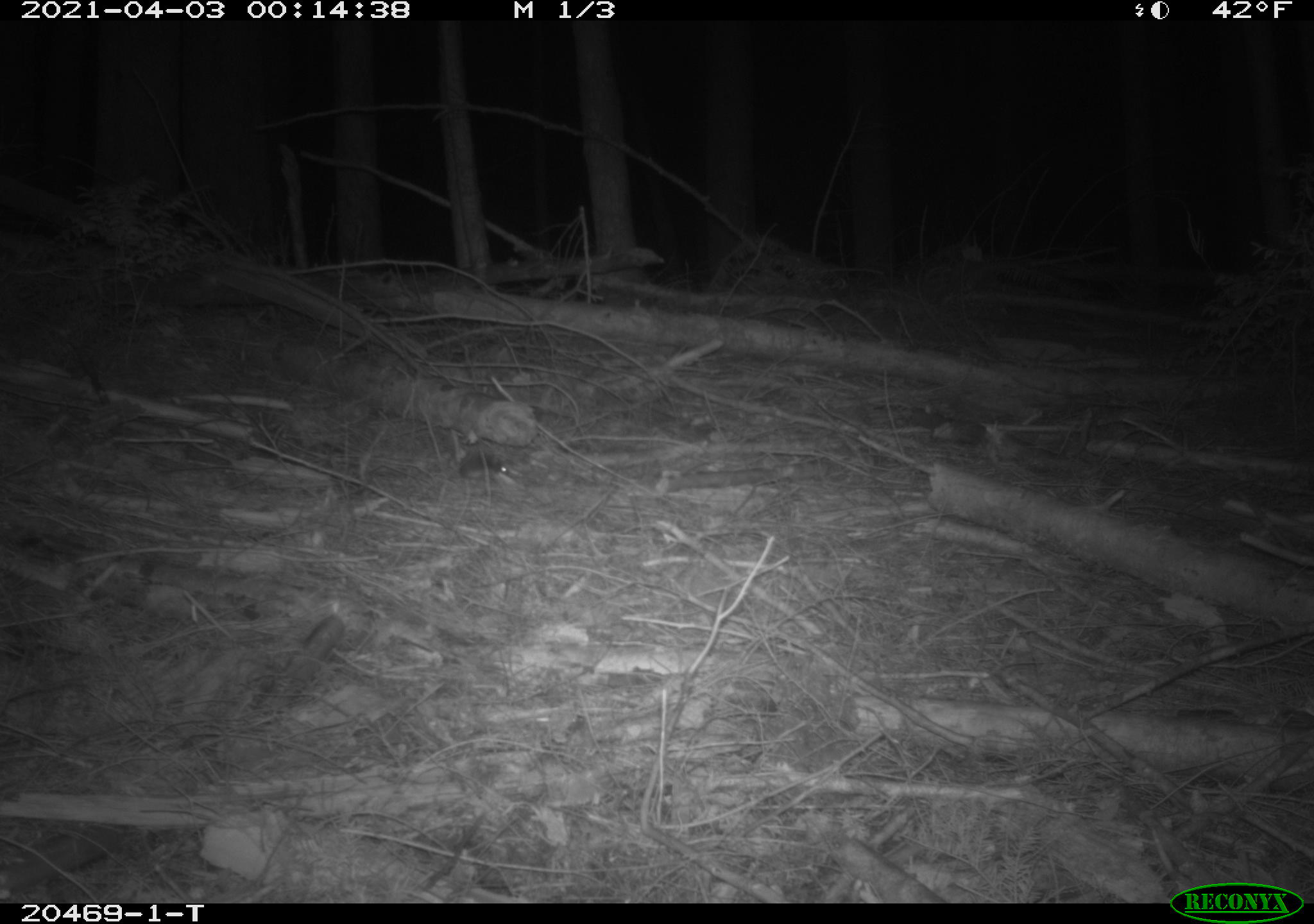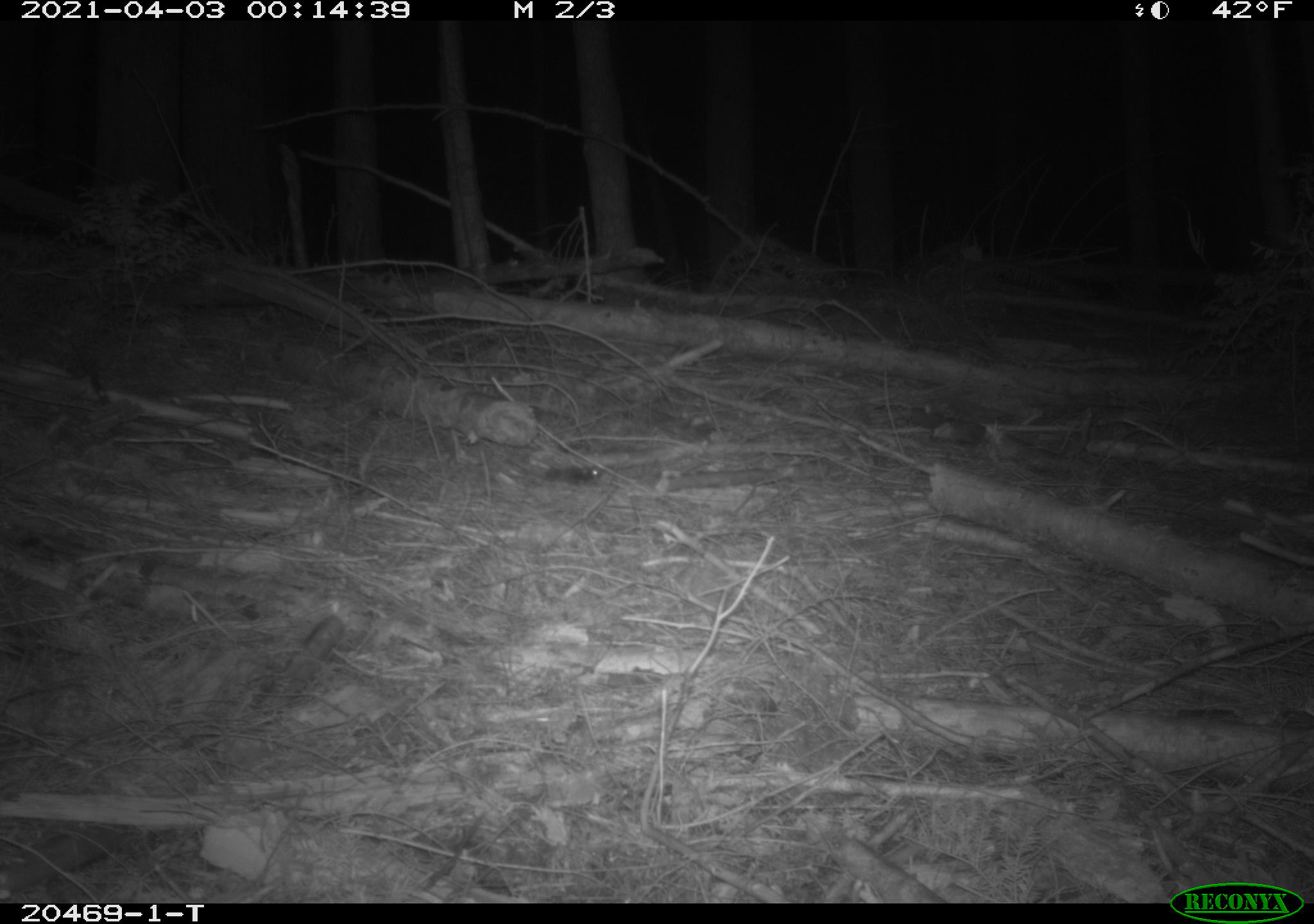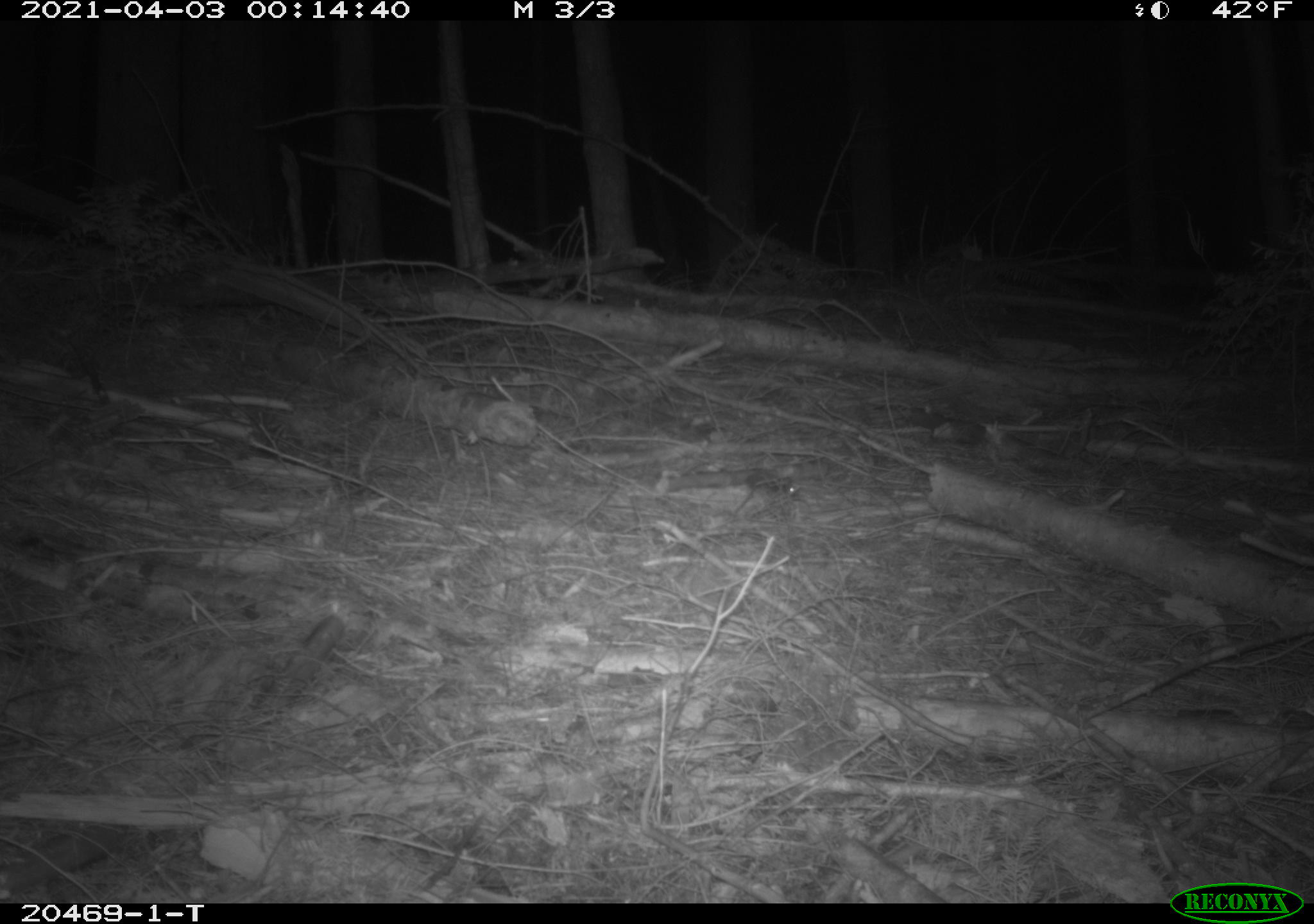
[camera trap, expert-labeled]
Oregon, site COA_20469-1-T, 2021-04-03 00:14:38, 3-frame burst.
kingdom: Animalia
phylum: Chordata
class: Mammalia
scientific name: Mammalia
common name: small mammal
Small mammal (Mammalia).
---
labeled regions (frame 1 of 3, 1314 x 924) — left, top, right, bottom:
small mammal: 435, 440, 526, 499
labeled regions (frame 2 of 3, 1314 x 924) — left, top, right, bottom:
small mammal: 509, 433, 627, 512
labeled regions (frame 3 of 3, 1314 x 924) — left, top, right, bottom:
small mammal: 712, 449, 825, 513